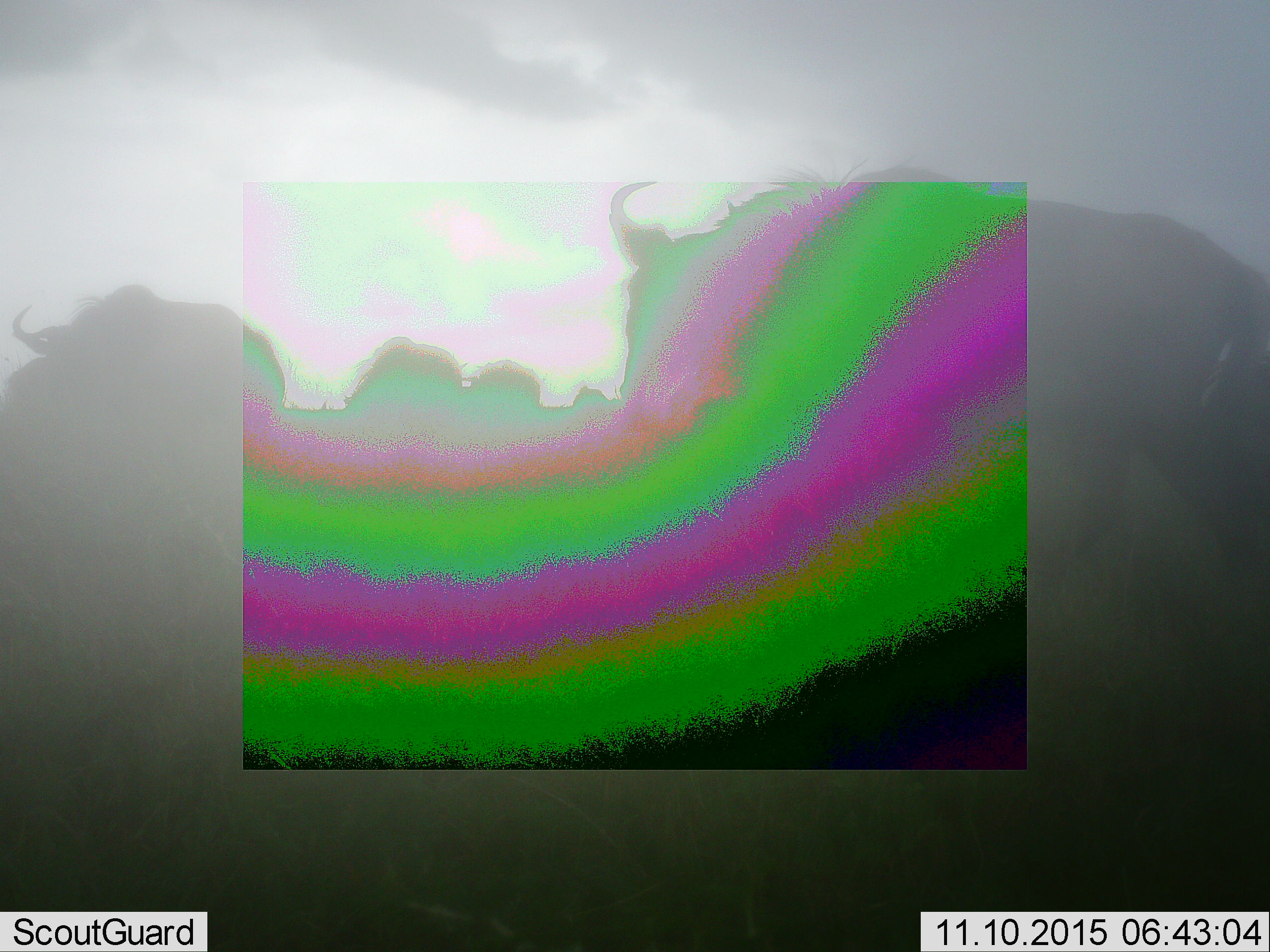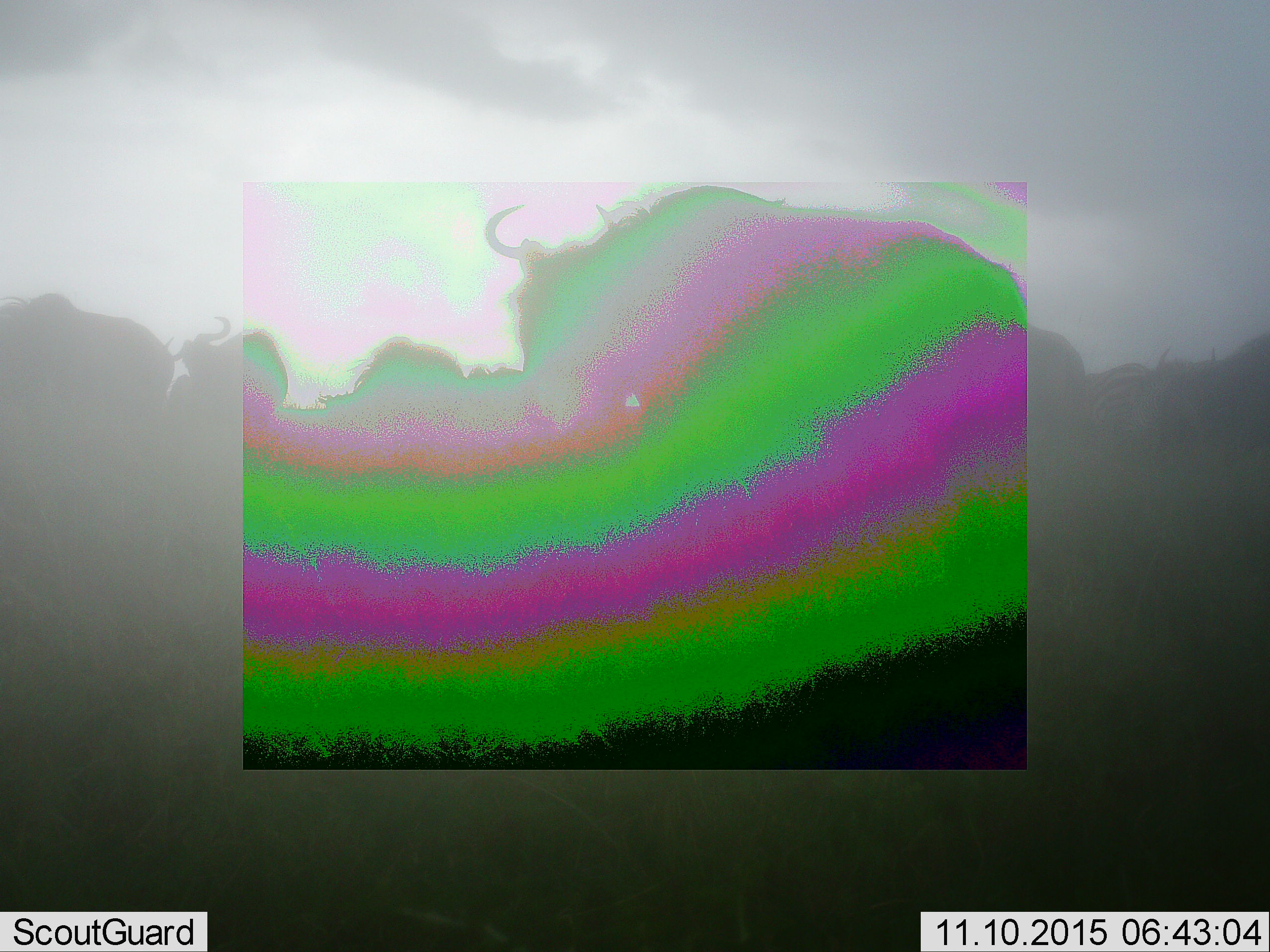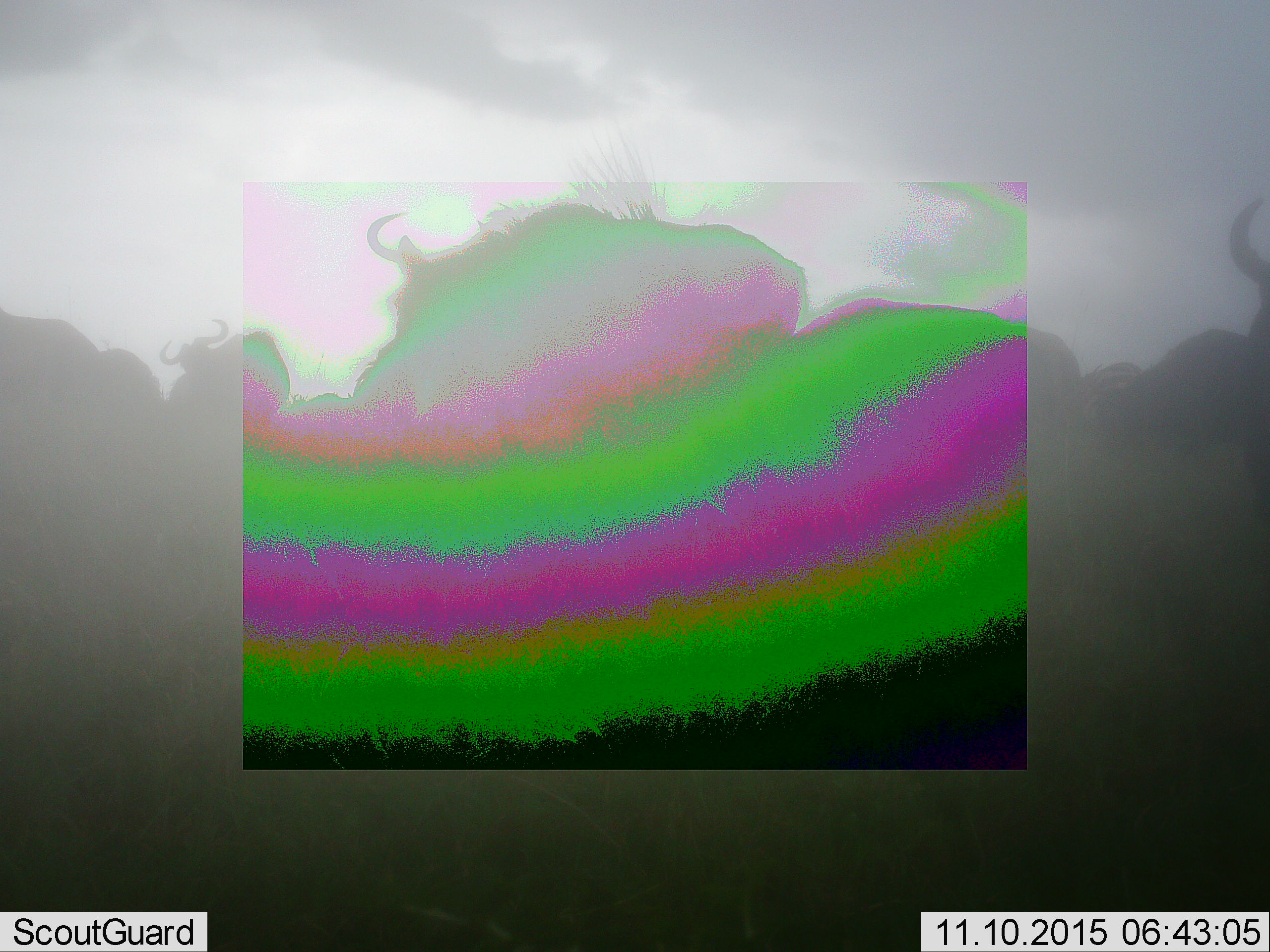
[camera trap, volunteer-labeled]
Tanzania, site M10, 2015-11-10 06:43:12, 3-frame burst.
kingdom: Animalia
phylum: Chordata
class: Mammalia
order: Artiodactyla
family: Bovidae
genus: Connochaetes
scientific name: Connochaetes taurinus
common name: blue wildebeest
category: wildebeest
Wildebeest (blue wildebeest) (Connochaetes taurinus), count 11-50. Behavior (volunteer vote fractions): standing 0%, resting 0%, moving 100%, interacting 0%. Young present (vote fraction): 0%. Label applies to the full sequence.